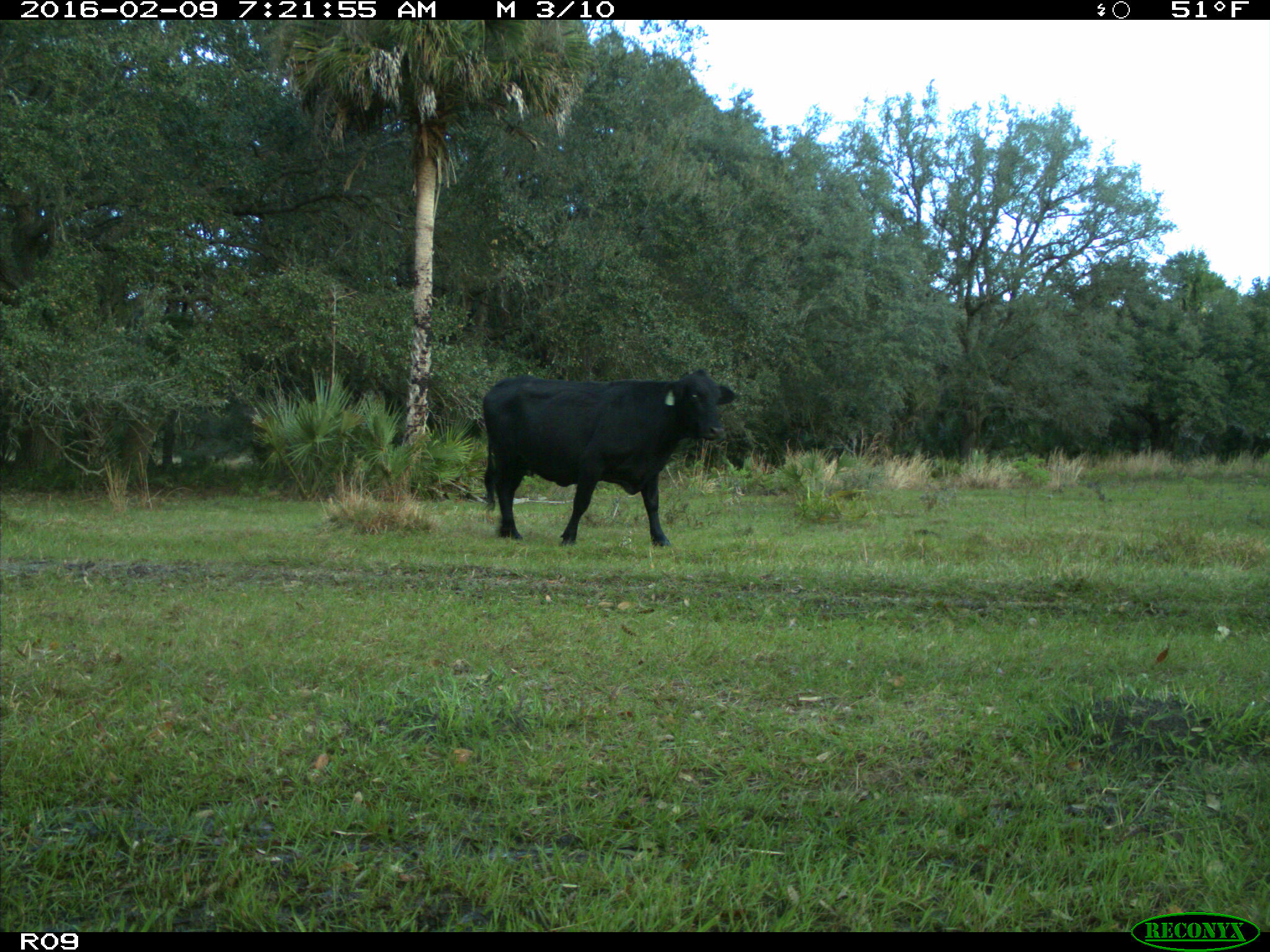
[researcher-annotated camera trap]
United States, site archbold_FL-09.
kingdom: Animalia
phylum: Chordata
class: Mammalia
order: Artiodactyla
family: Bovidae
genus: Bos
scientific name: Bos taurus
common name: domestic cow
Bos taurus (domestic cow).